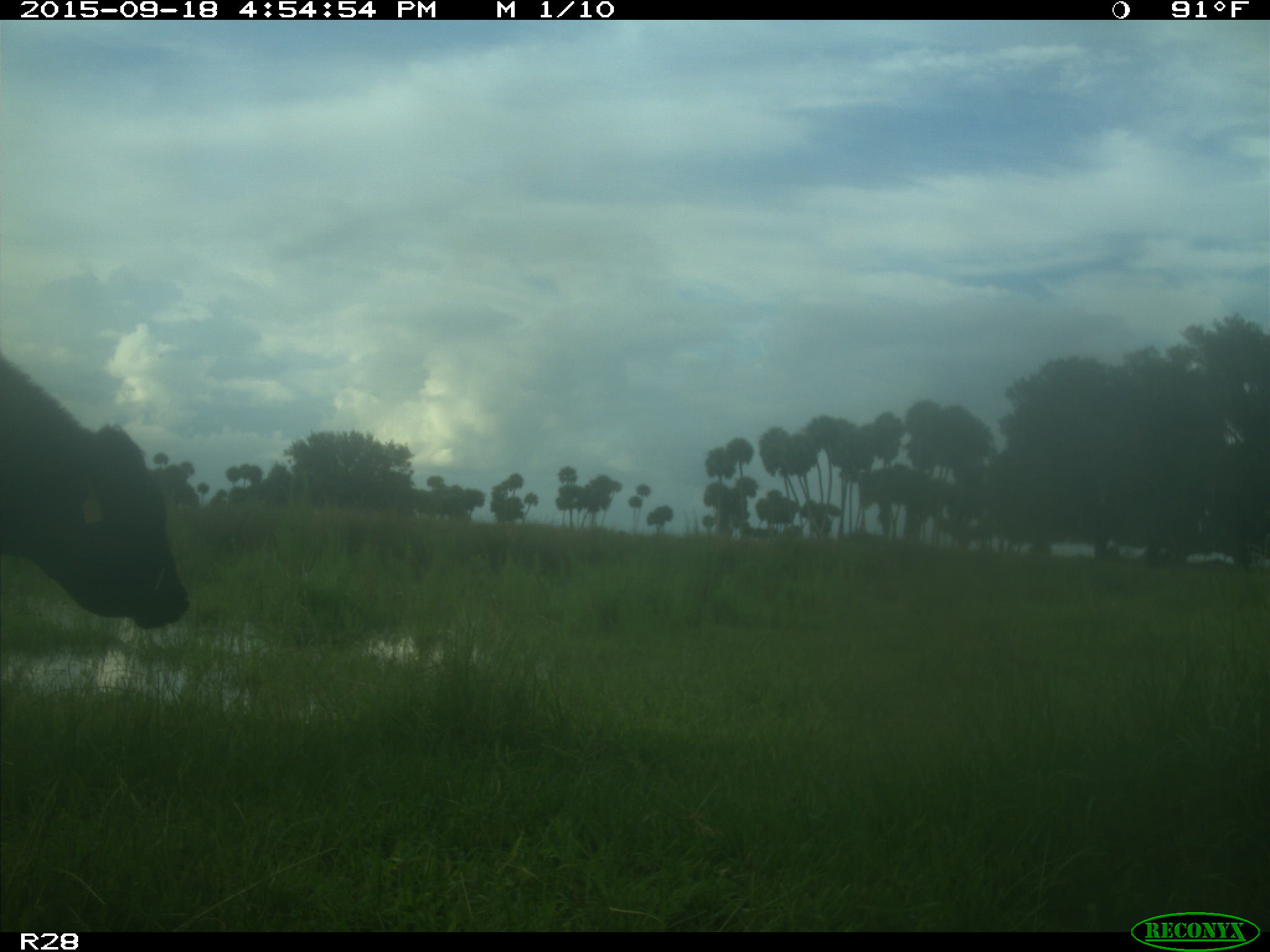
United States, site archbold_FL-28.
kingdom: Animalia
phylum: Chordata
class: Mammalia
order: Artiodactyla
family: Bovidae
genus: Bos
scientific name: Bos taurus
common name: domestic cow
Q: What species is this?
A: Bos taurus (domestic cow).